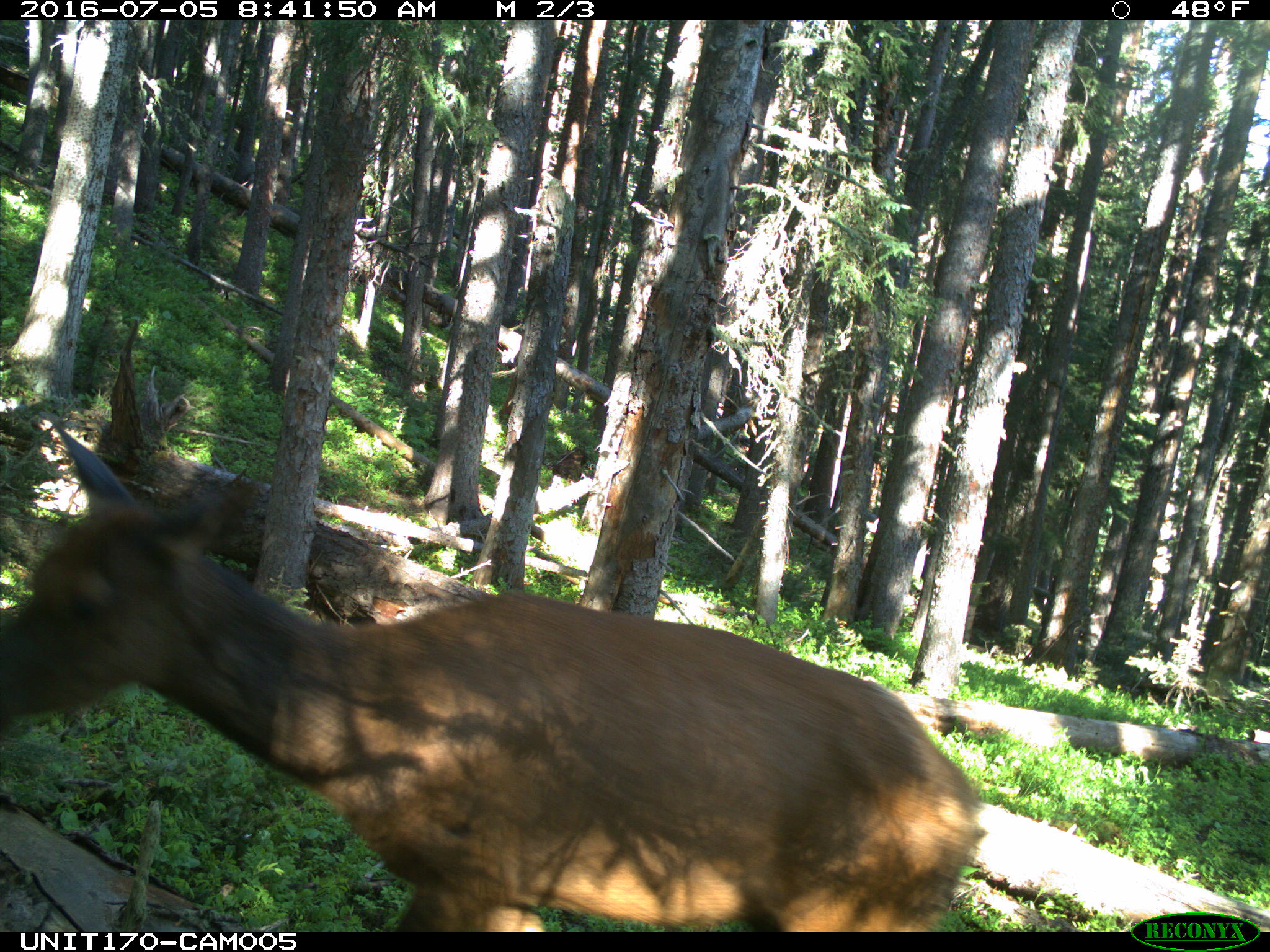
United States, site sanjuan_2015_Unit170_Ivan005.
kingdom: Animalia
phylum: Chordata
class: Mammalia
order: Artiodactyla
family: Cervidae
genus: Cervus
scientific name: Cervus elaphus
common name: red deer